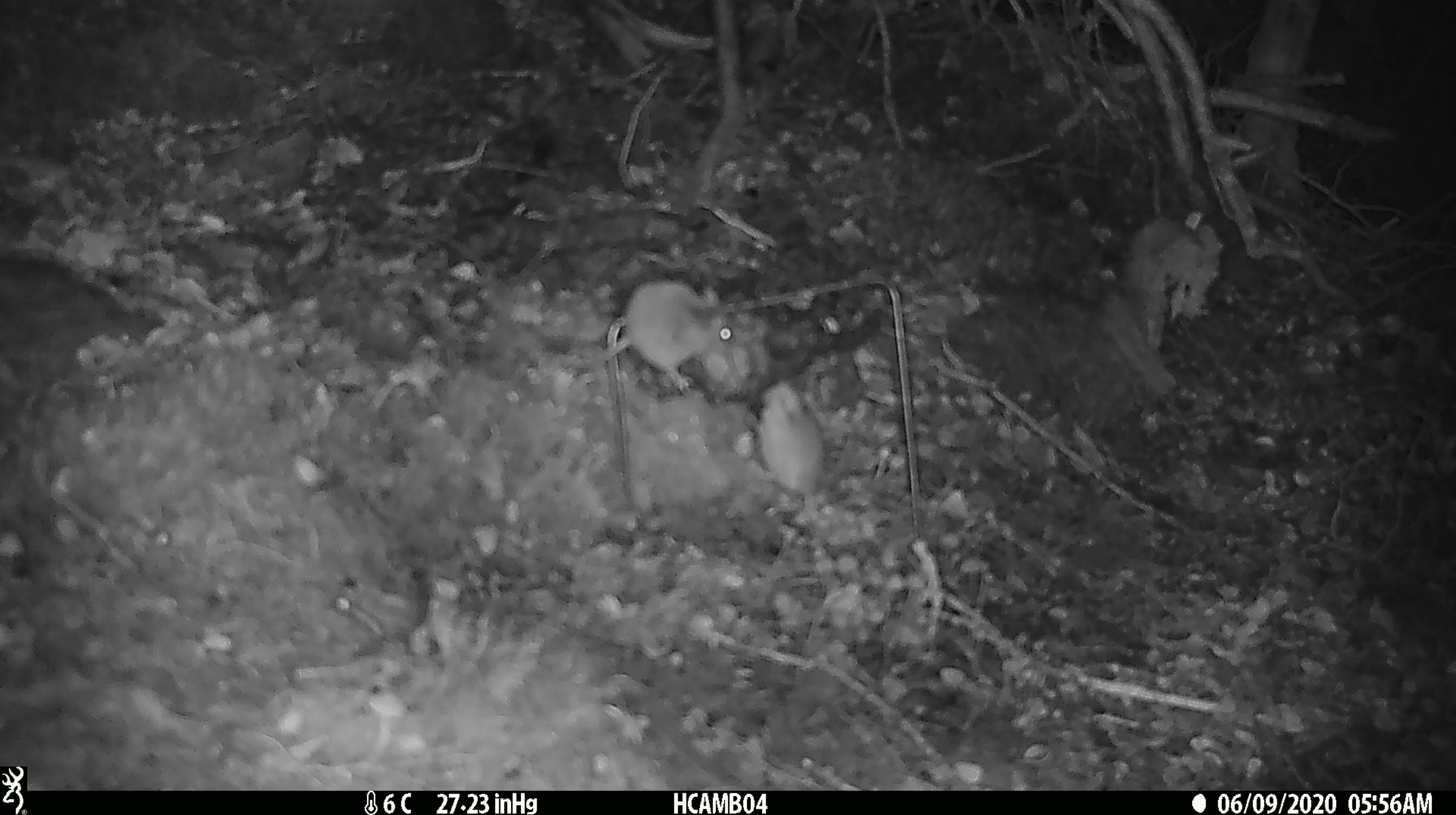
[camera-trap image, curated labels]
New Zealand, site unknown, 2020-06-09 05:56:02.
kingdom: Animalia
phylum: Chordata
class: Mammalia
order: Rodentia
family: Muridae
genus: Mus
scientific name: Mus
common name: mouse